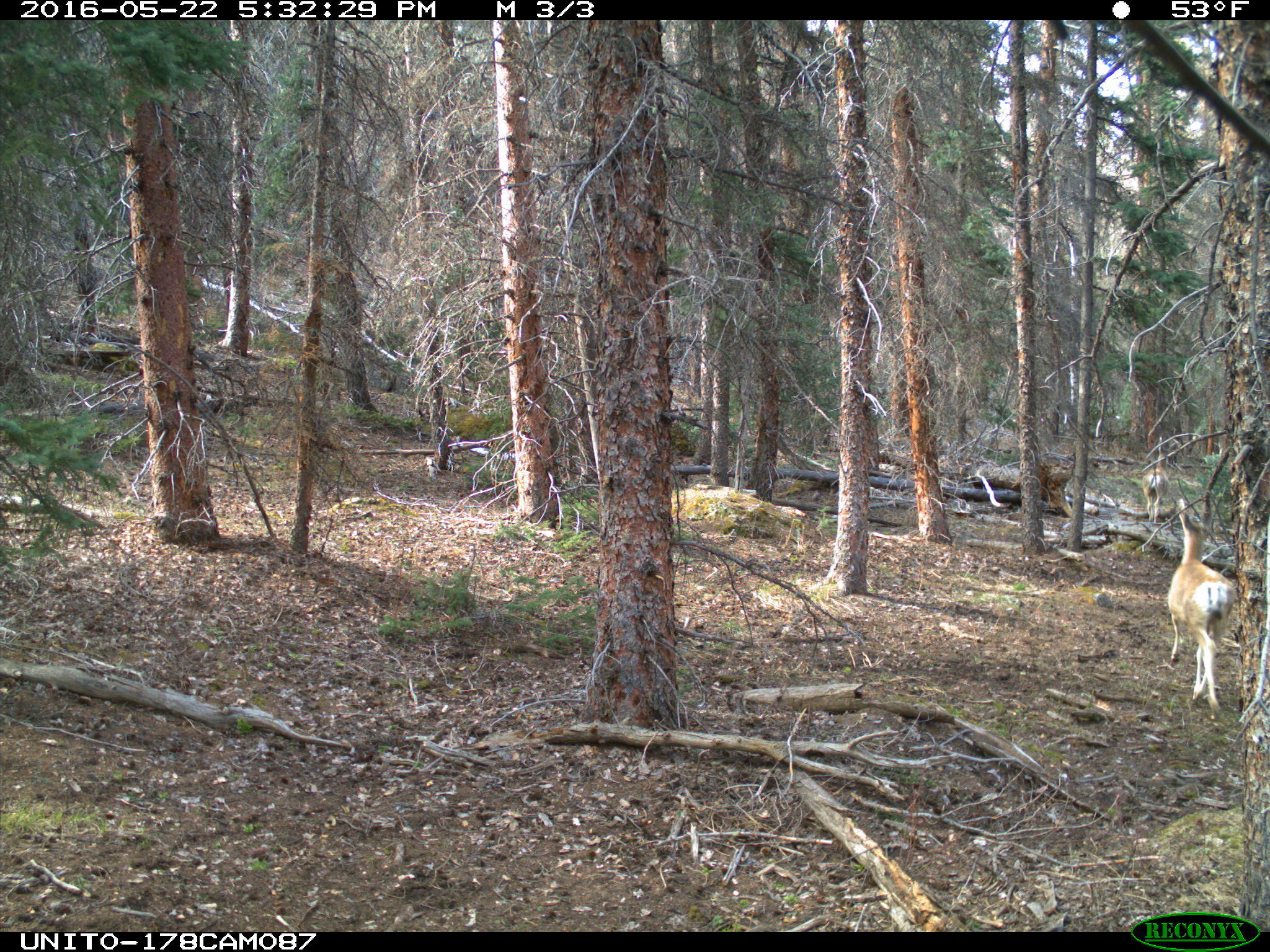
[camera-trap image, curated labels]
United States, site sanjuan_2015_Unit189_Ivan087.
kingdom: Animalia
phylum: Chordata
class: Mammalia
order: Artiodactyla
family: Cervidae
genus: Odocoileus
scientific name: Odocoileus hemionus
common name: mule deer